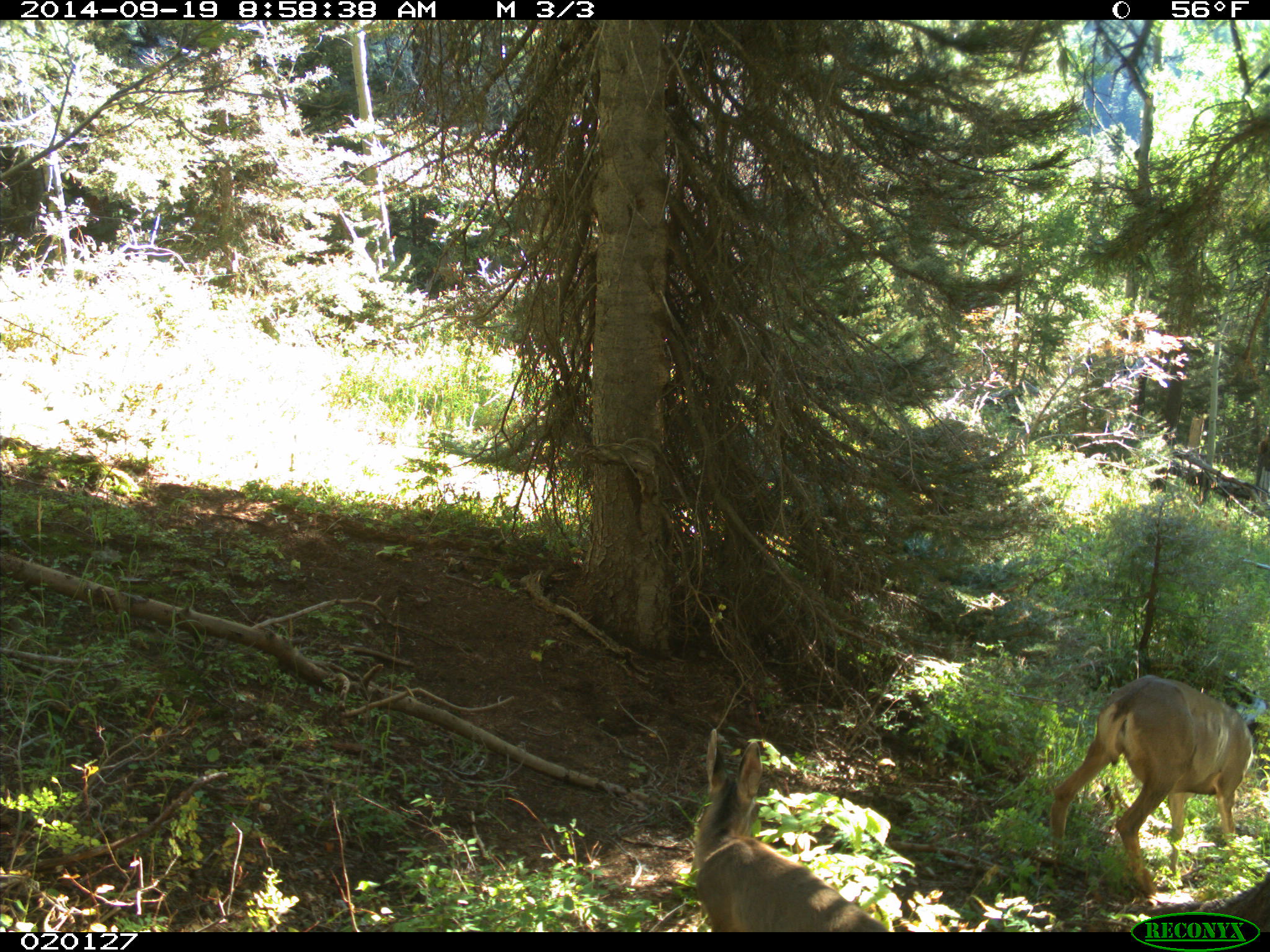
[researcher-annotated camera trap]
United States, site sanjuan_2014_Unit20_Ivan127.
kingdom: Animalia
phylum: Chordata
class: Mammalia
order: Artiodactyla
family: Cervidae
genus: Odocoileus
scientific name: Odocoileus hemionus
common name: mule deer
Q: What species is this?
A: Odocoileus hemionus (mule deer).